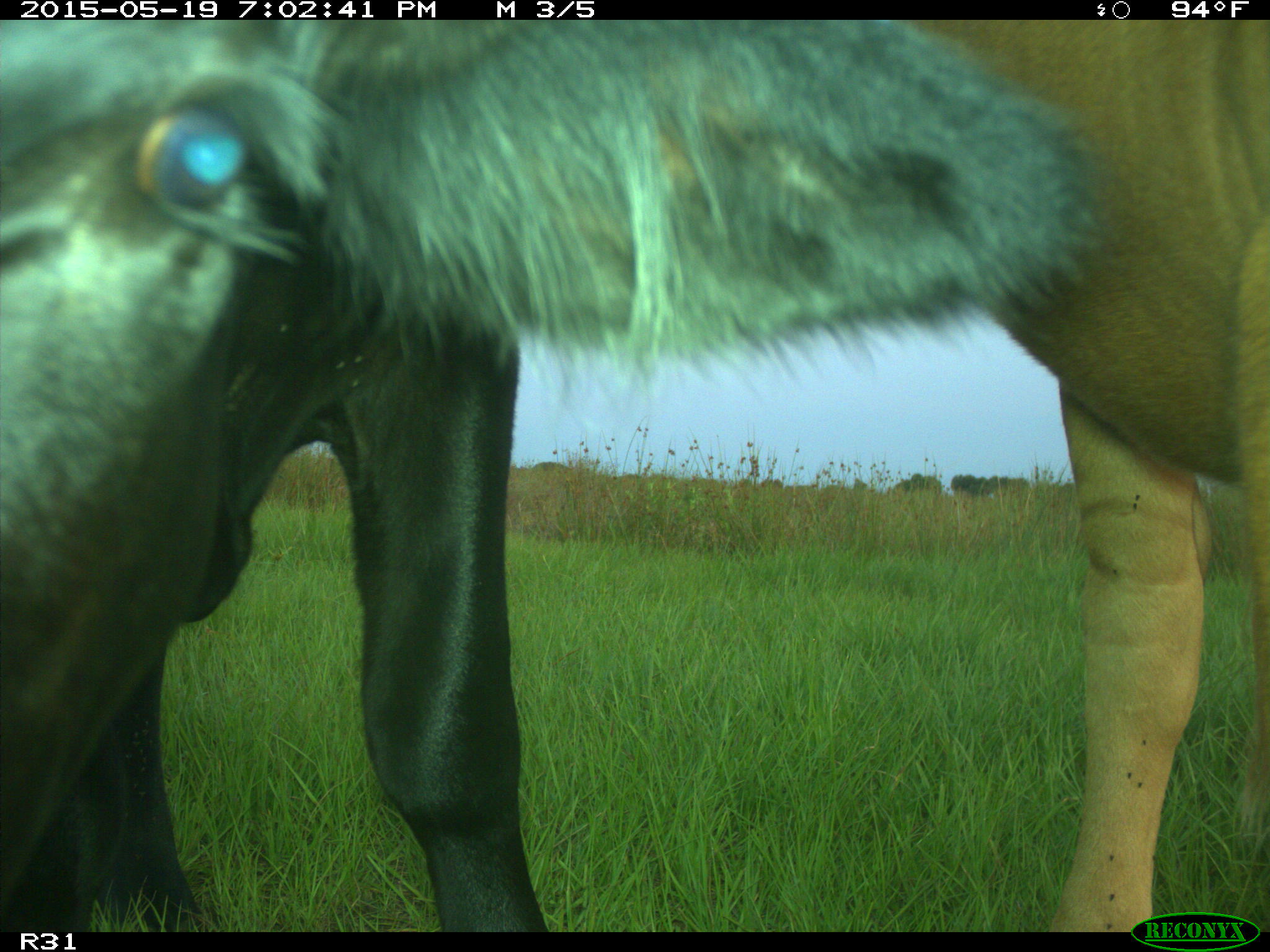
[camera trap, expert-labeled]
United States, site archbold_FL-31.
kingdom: Animalia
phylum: Chordata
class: Mammalia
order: Artiodactyla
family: Bovidae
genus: Bos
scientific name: Bos taurus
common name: domestic cow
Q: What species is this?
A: Bos taurus (domestic cow).